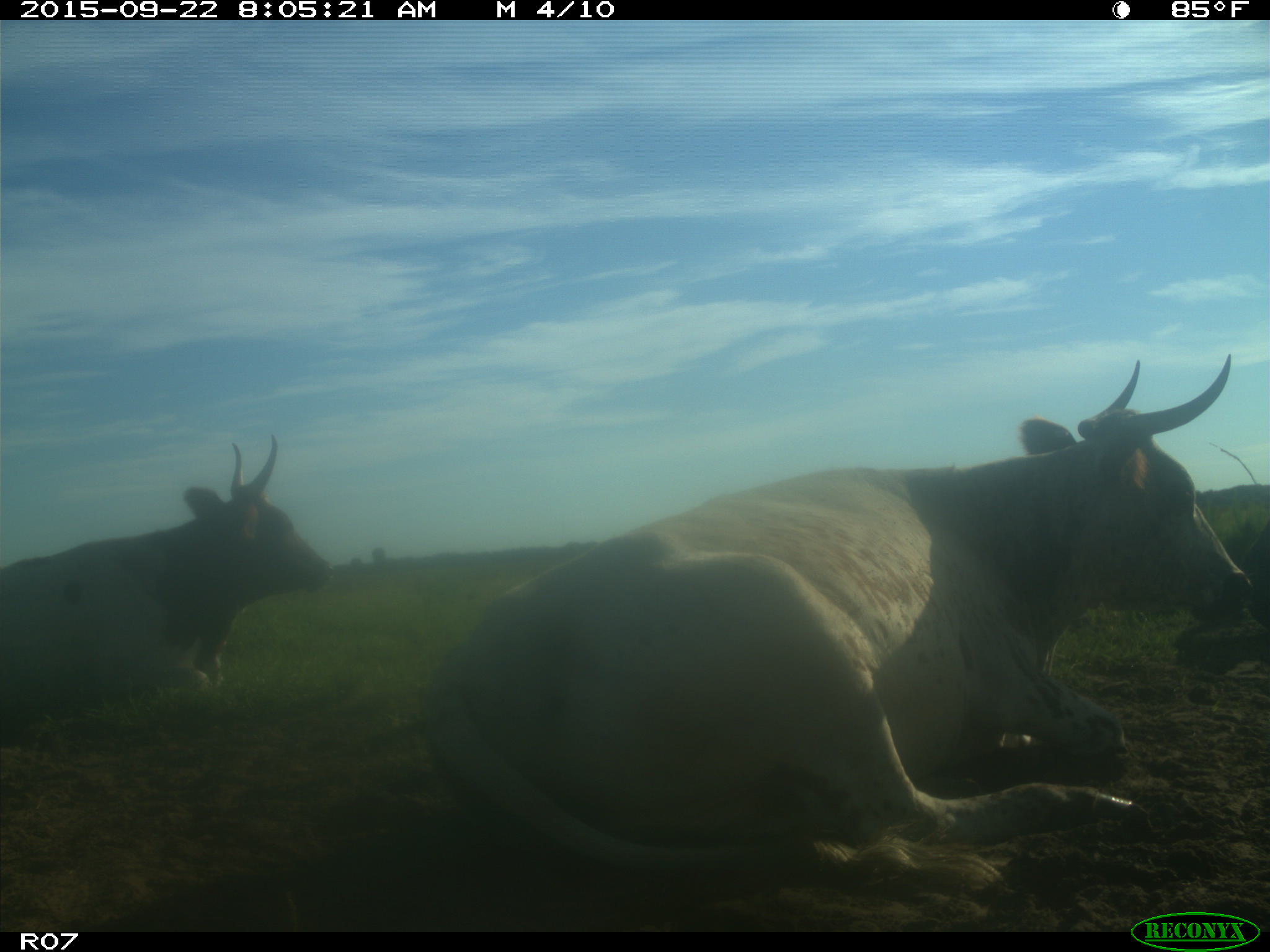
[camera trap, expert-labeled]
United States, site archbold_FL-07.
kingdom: Animalia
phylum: Chordata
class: Mammalia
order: Artiodactyla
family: Bovidae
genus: Bos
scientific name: Bos taurus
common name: domestic cow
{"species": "Bos taurus (domestic cow)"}